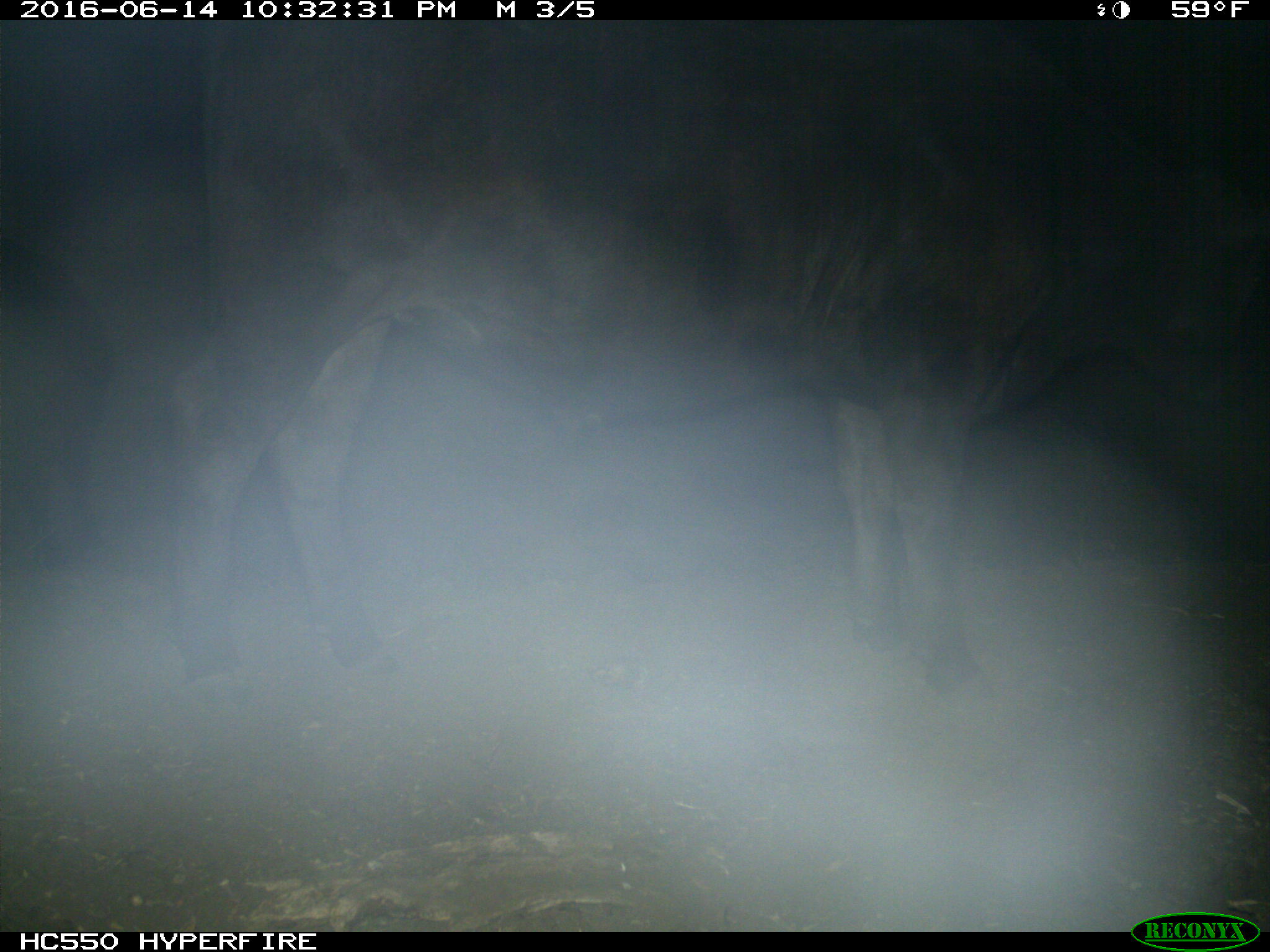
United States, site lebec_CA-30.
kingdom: Animalia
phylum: Chordata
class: Mammalia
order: Artiodactyla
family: Bovidae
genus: Bos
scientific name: Bos taurus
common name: domestic cow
Bos taurus (domestic cow).